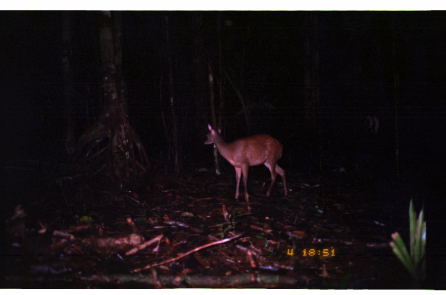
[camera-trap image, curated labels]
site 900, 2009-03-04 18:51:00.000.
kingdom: Animalia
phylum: Chordata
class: Mammalia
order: Artiodactyla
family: Cervidae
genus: Mazama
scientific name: Mazama americana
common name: red brocket